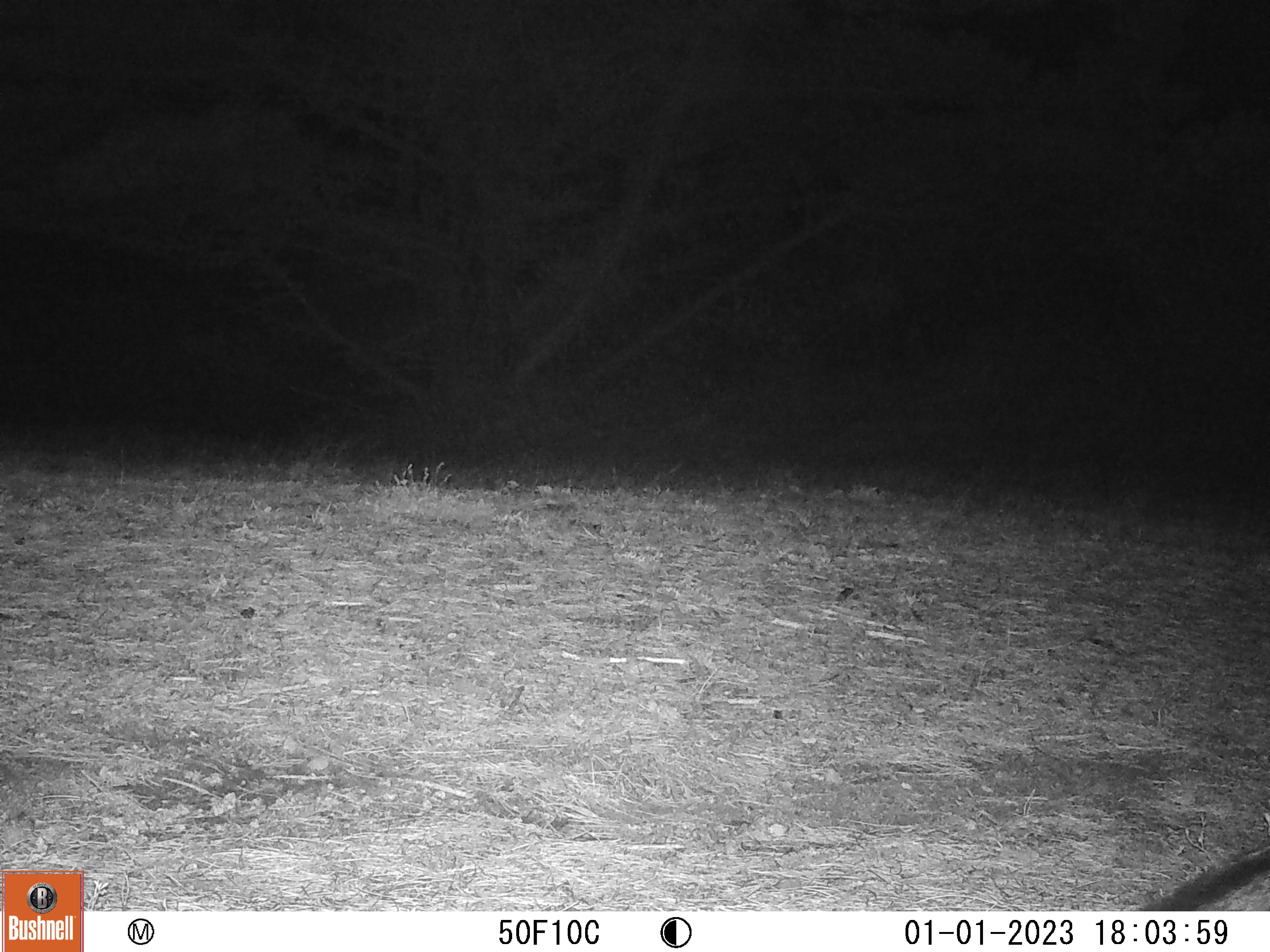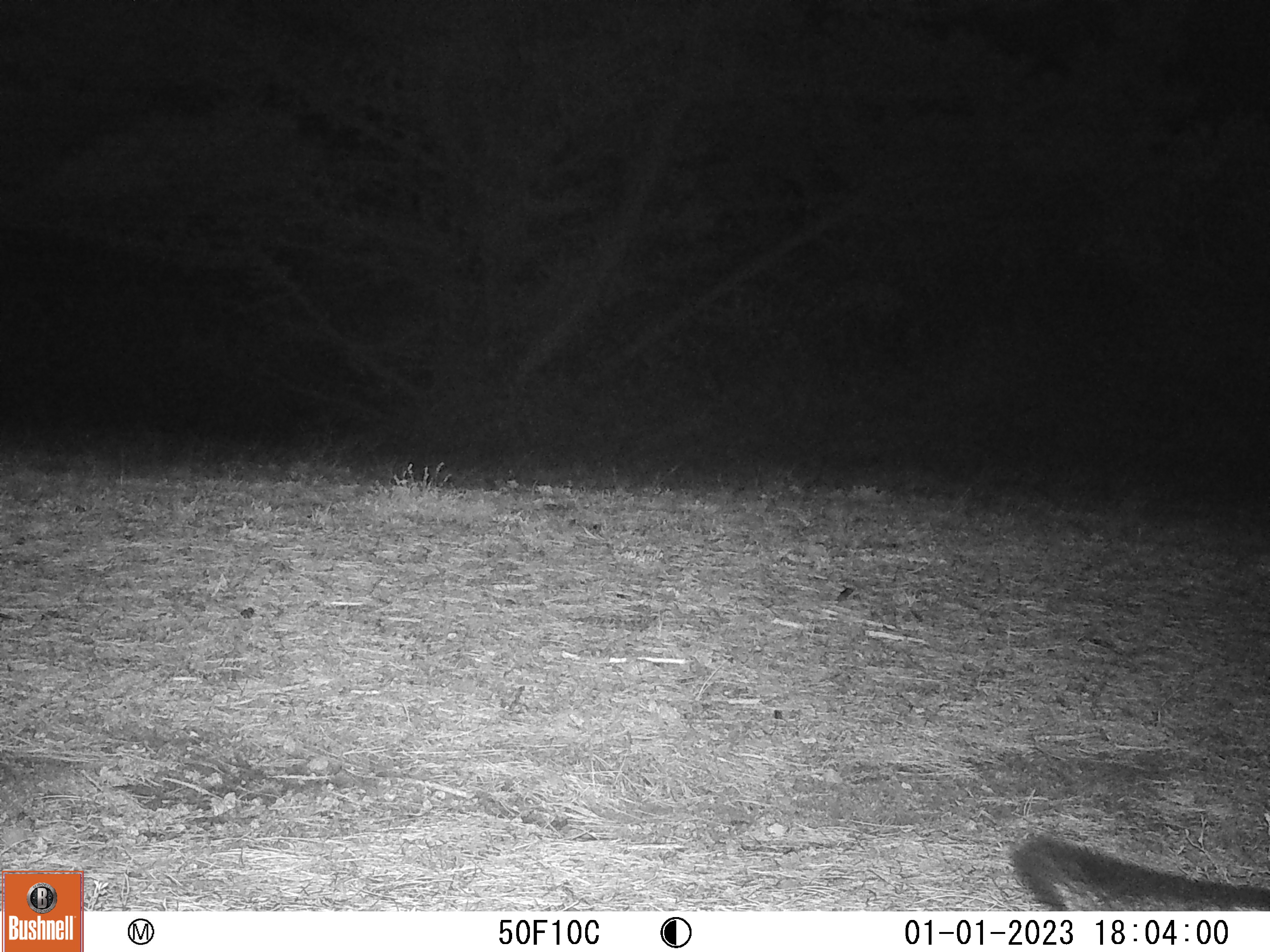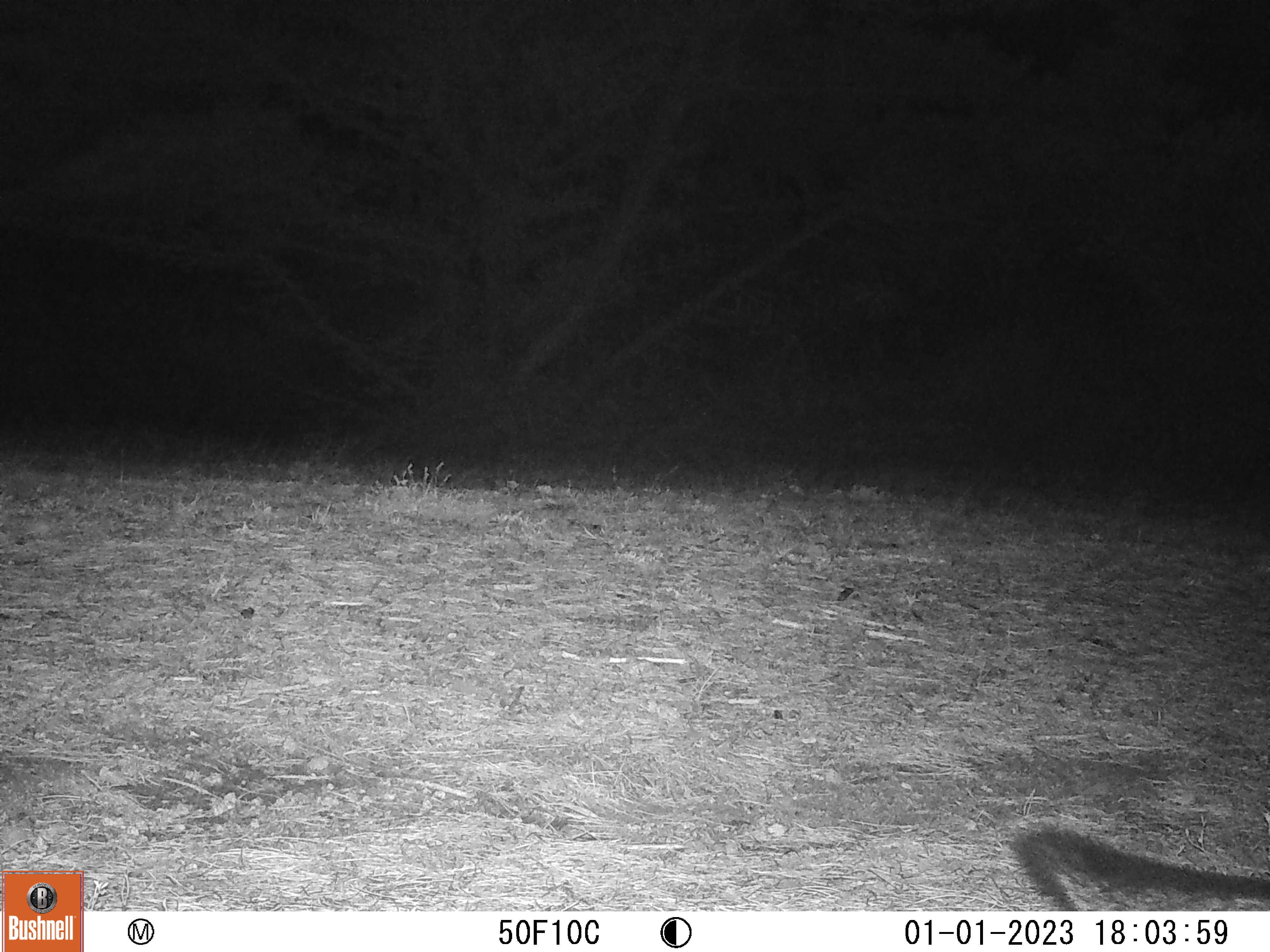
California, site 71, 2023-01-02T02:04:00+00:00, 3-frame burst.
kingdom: Animalia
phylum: Chordata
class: Mammalia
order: Carnivora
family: Canidae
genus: Urocyon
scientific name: Urocyon cinereoargenteus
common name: gray fox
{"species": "gray fox (Urocyon cinereoargenteus)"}